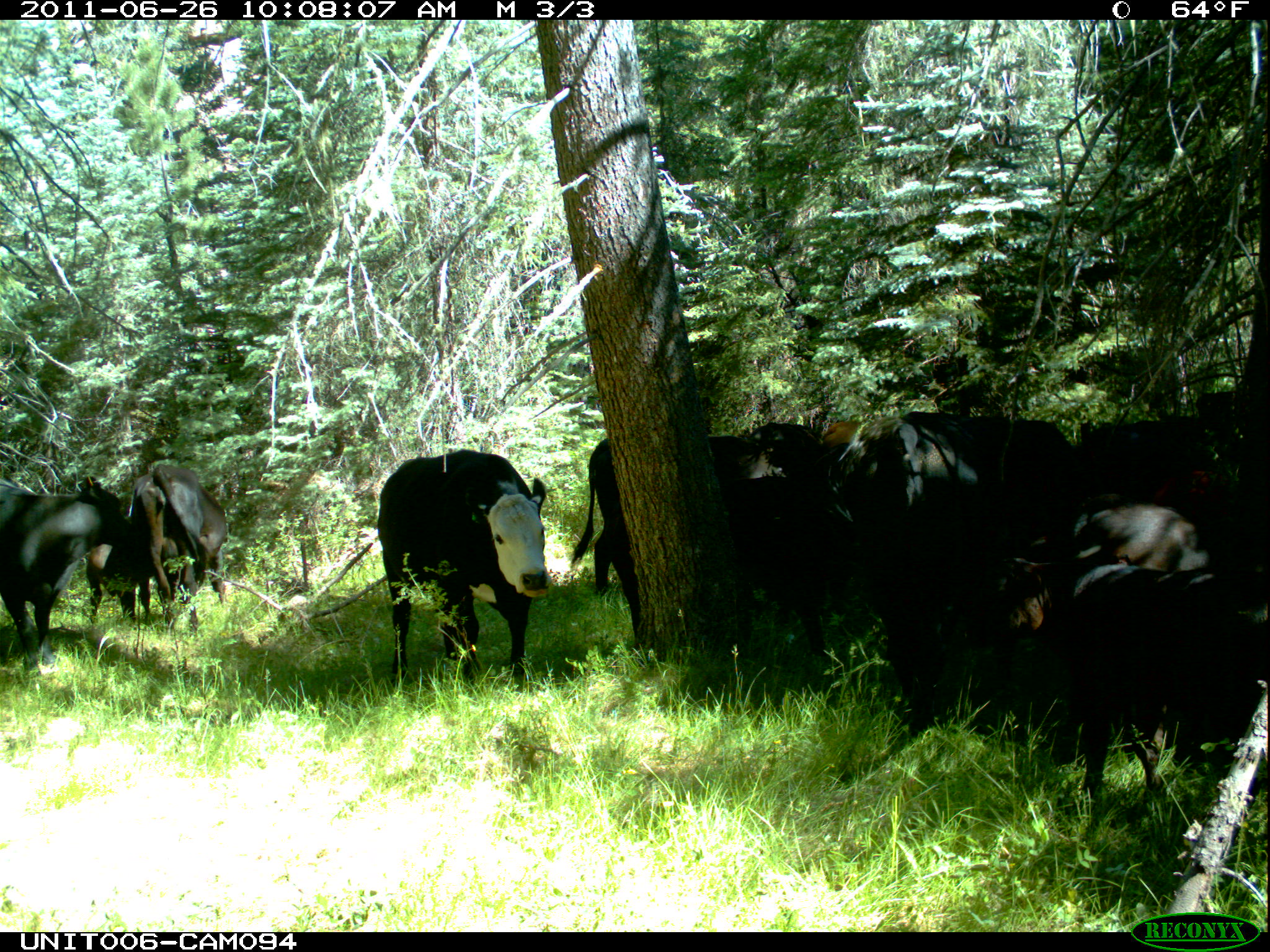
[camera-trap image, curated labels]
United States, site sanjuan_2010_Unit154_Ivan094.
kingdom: Animalia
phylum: Chordata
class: Mammalia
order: Artiodactyla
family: Bovidae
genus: Bos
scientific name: Bos taurus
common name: domestic cow